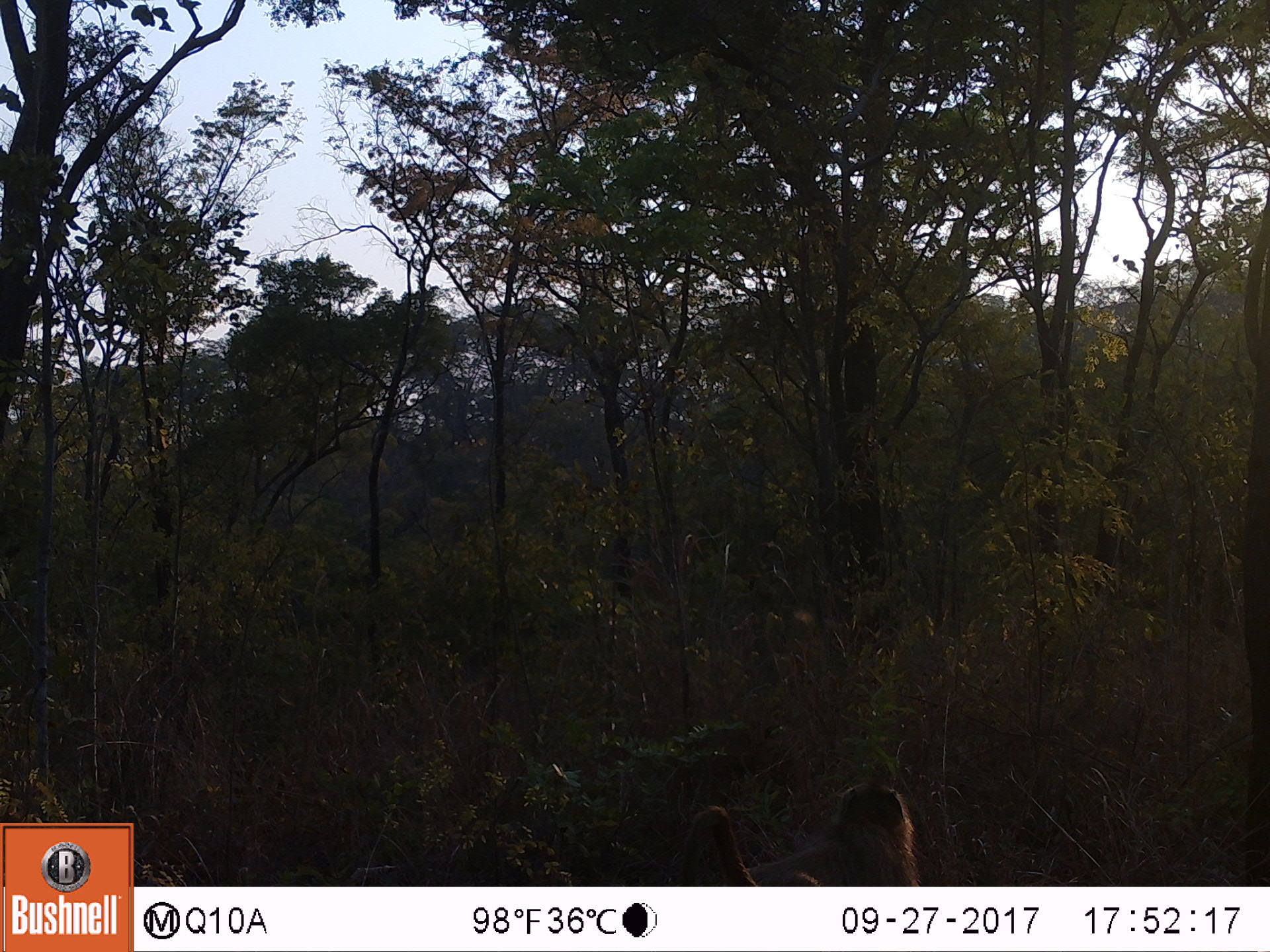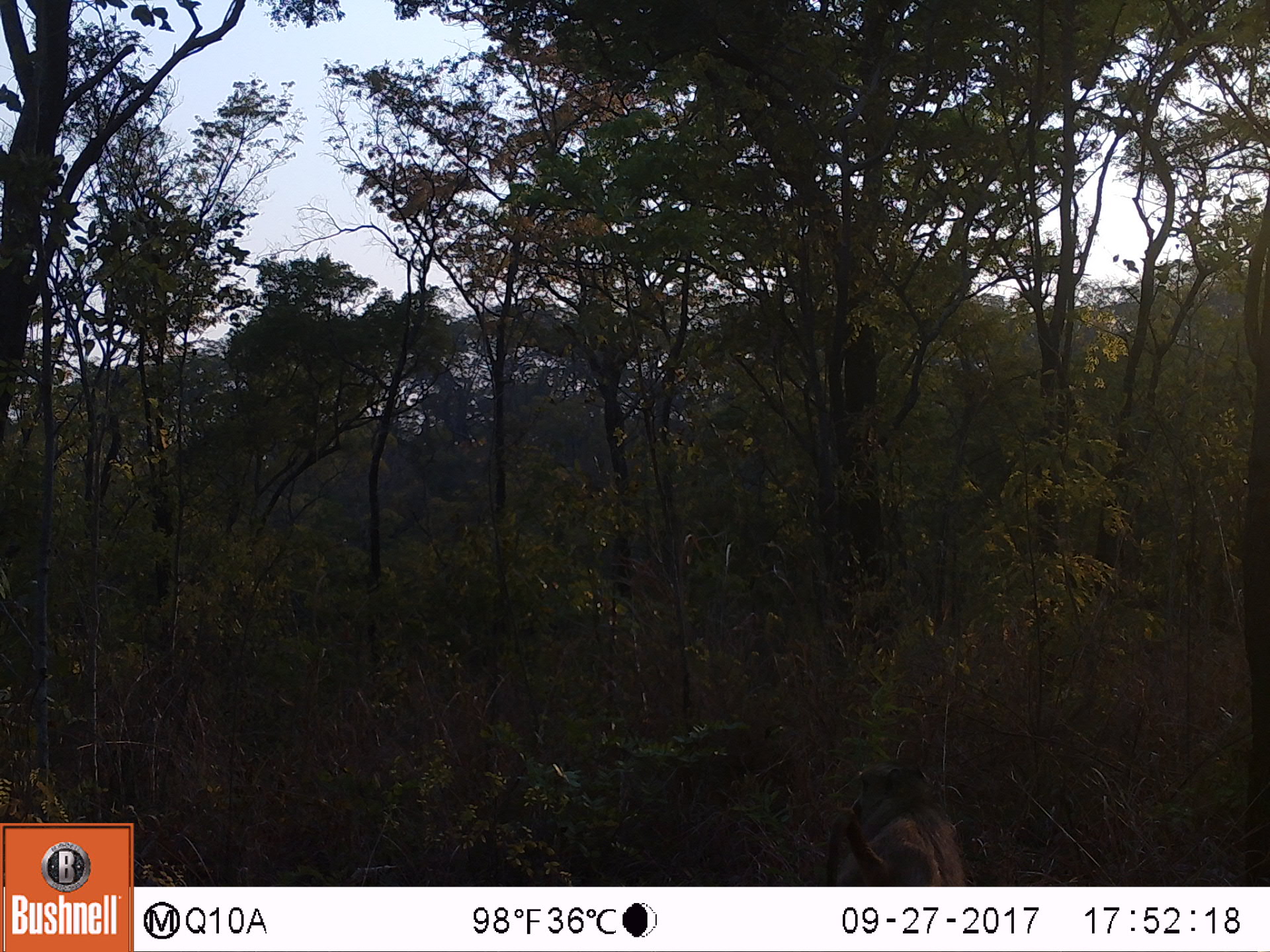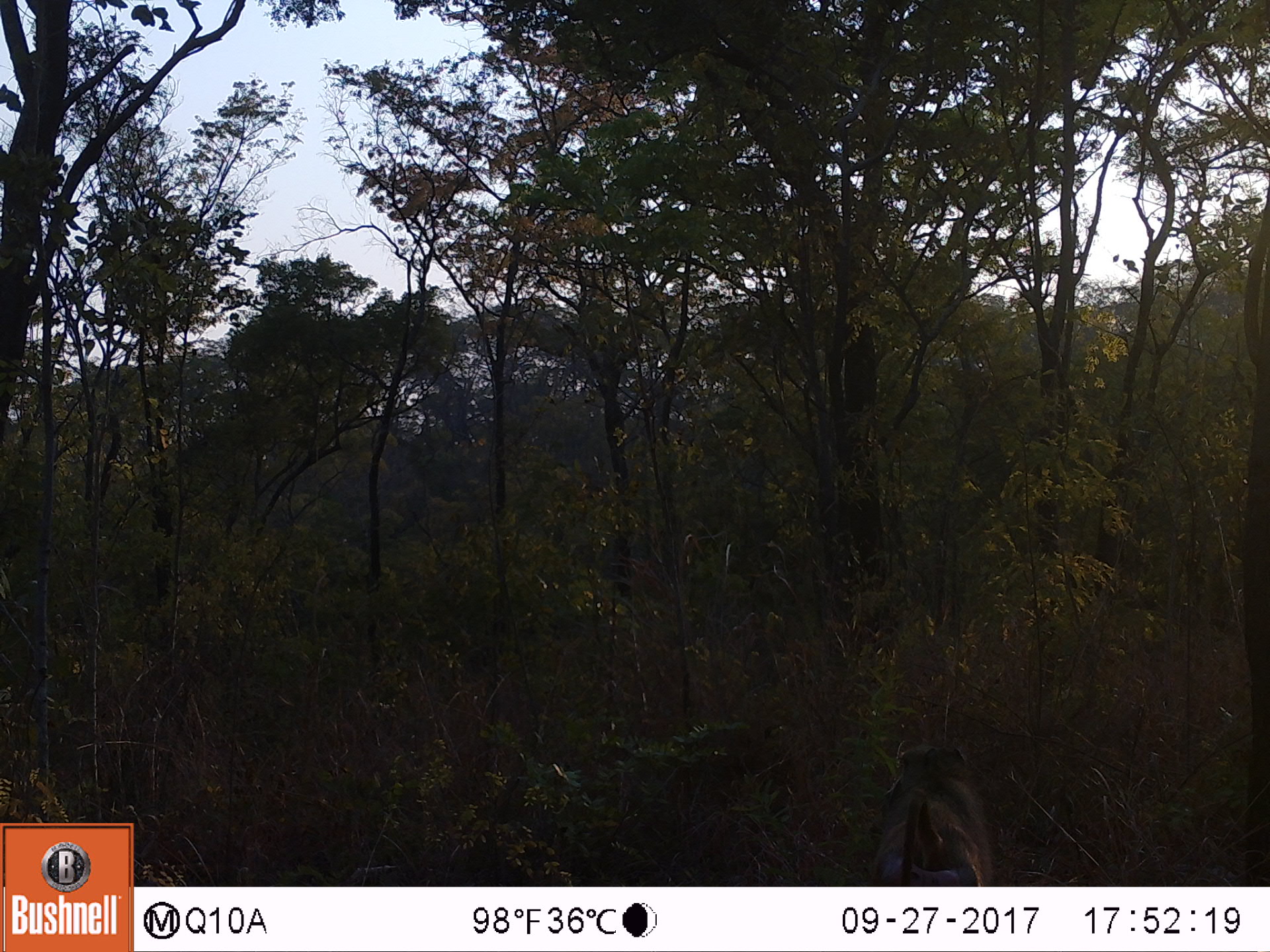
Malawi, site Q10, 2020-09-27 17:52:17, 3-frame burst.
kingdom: Animalia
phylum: Chordata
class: Mammalia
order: Primates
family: Cercopithecidae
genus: Papio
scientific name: Papio cynocephalus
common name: yellow baboon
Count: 1.